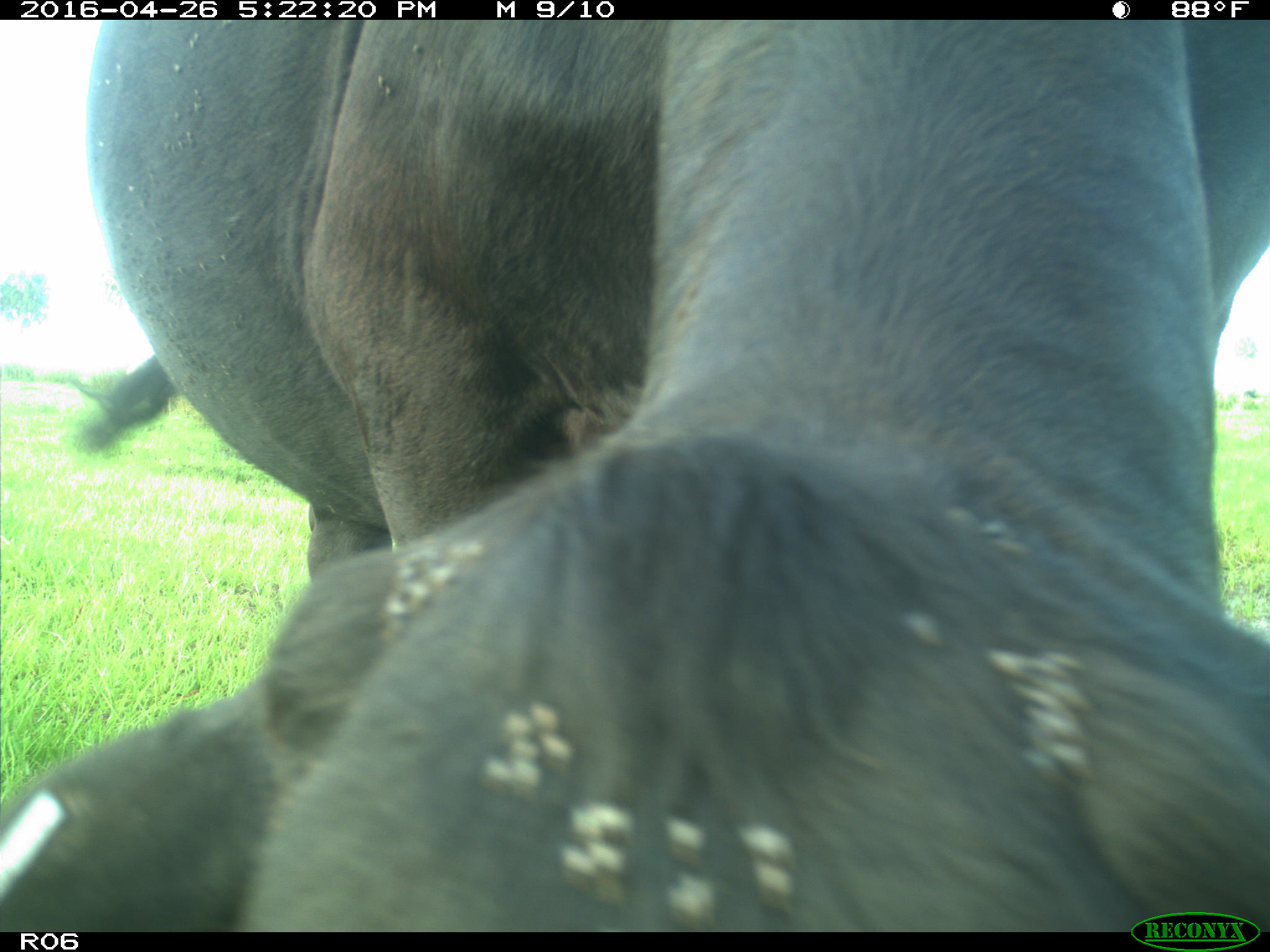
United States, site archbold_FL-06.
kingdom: Animalia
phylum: Chordata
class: Mammalia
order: Artiodactyla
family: Bovidae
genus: Bos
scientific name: Bos taurus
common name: domestic cow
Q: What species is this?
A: Bos taurus (domestic cow).